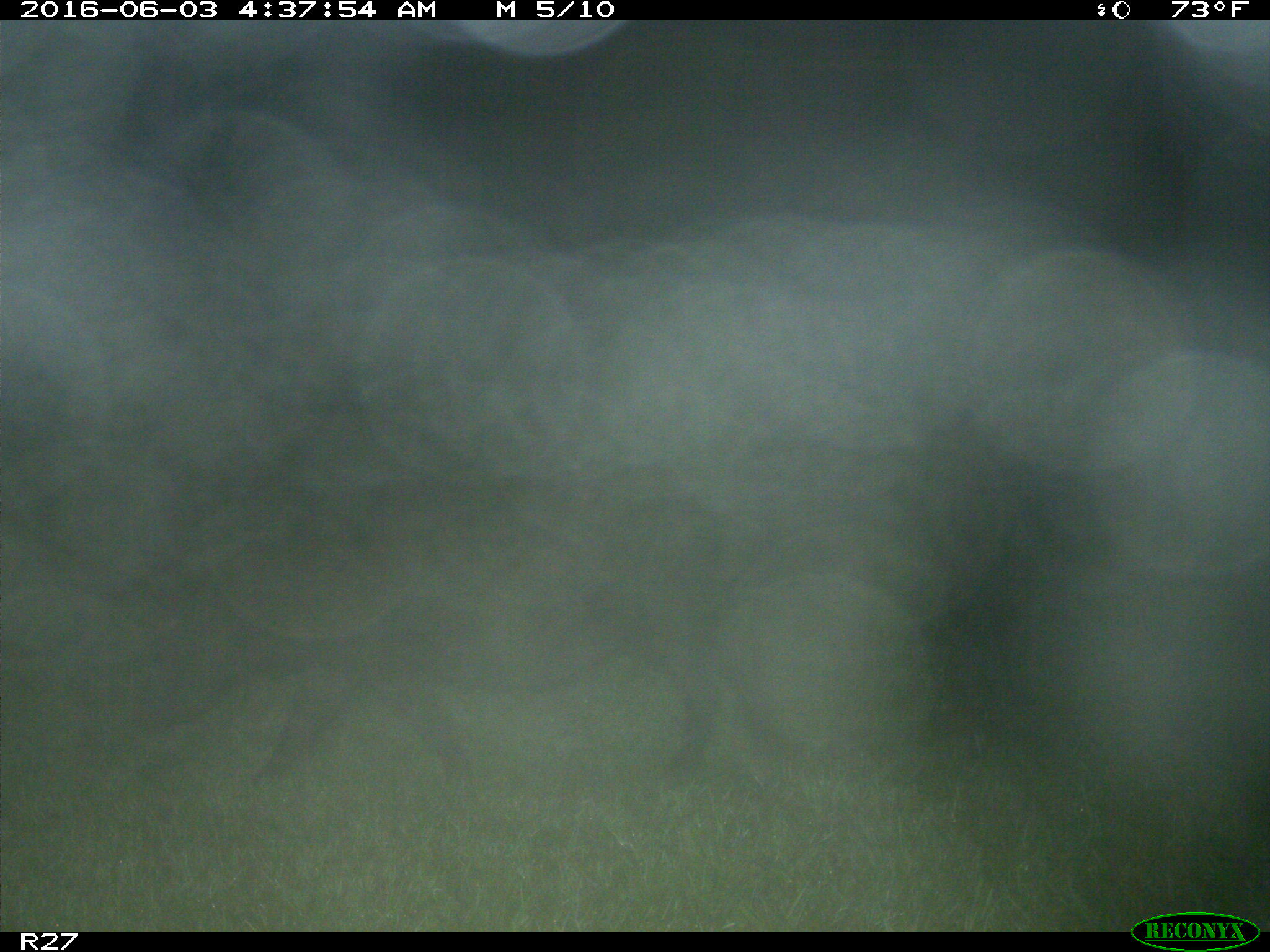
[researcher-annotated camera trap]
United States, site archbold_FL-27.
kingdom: Animalia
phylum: Chordata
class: Mammalia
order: Artiodactyla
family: Suidae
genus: Sus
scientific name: Sus scrofa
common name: wild boar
Sus scrofa (wild boar).